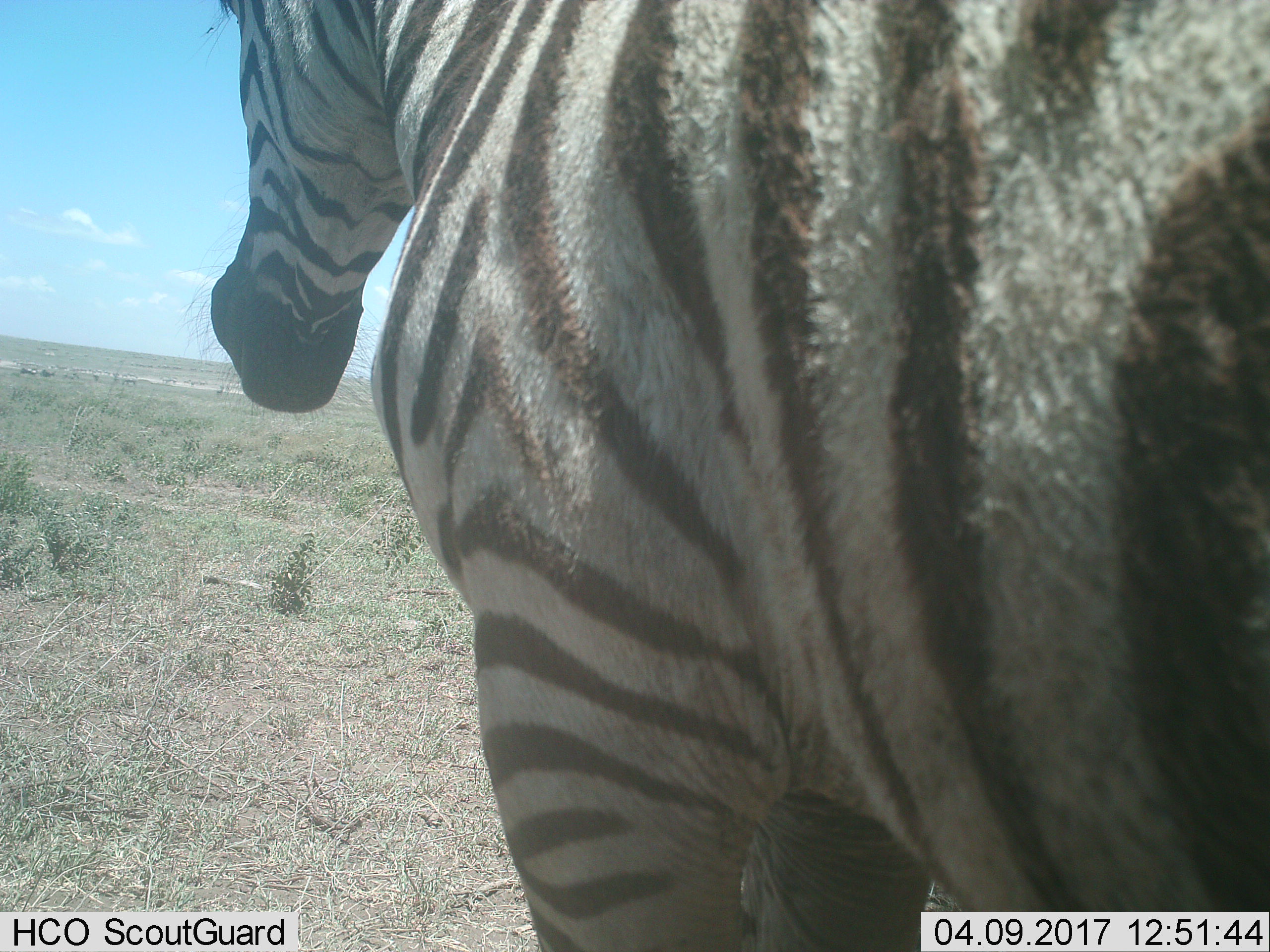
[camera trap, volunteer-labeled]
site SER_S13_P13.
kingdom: Animalia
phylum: Chordata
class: Mammalia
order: Perissodactyla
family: Equidae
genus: Equus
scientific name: Equus quagga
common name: plains zebra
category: zebraplains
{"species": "zebraplains (plains zebra) (Equus quagga)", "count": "1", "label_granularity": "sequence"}